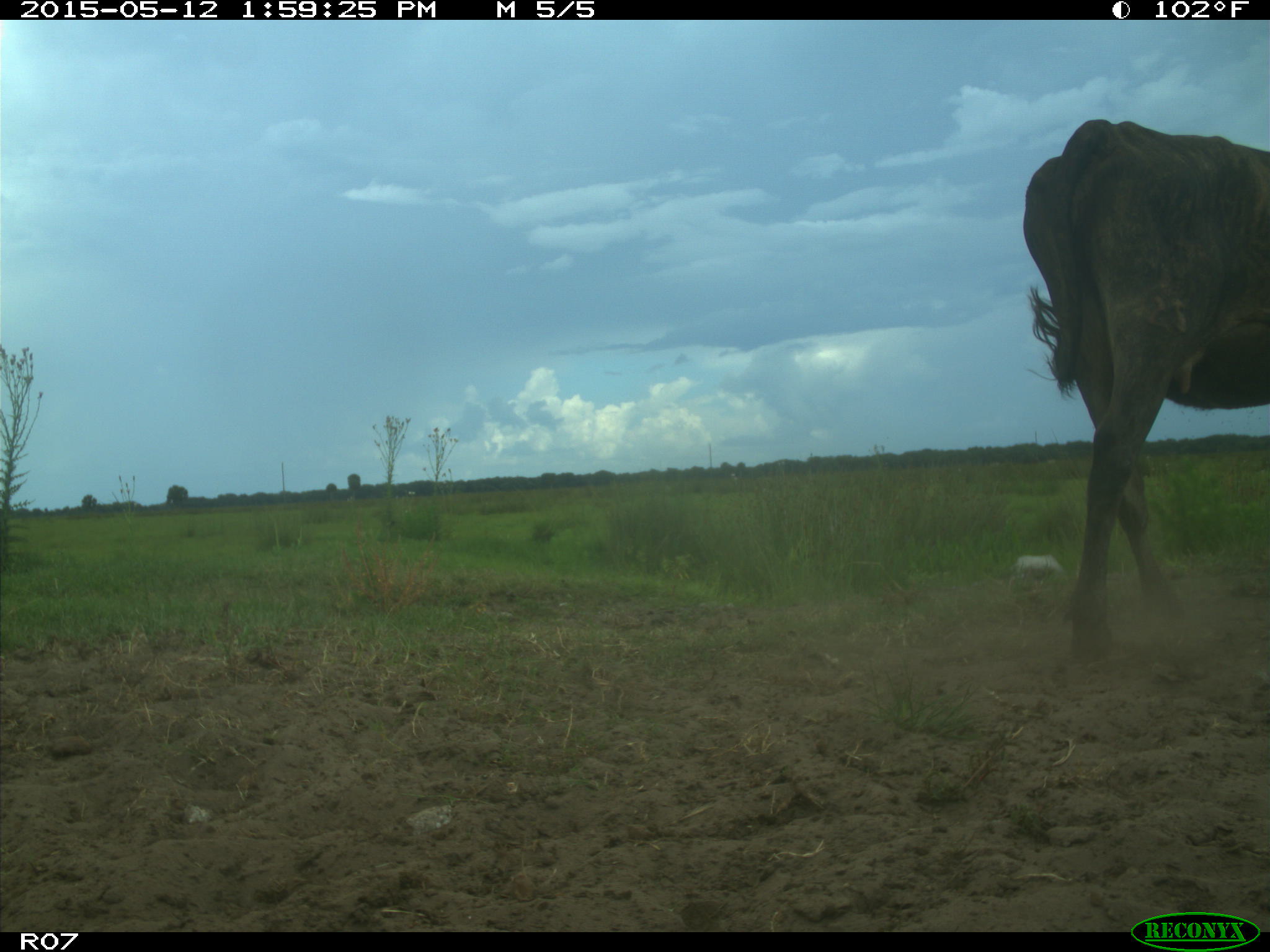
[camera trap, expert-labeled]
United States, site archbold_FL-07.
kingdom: Animalia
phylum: Chordata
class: Mammalia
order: Artiodactyla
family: Bovidae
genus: Bos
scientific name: Bos taurus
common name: domestic cow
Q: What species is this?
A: Bos taurus (domestic cow).